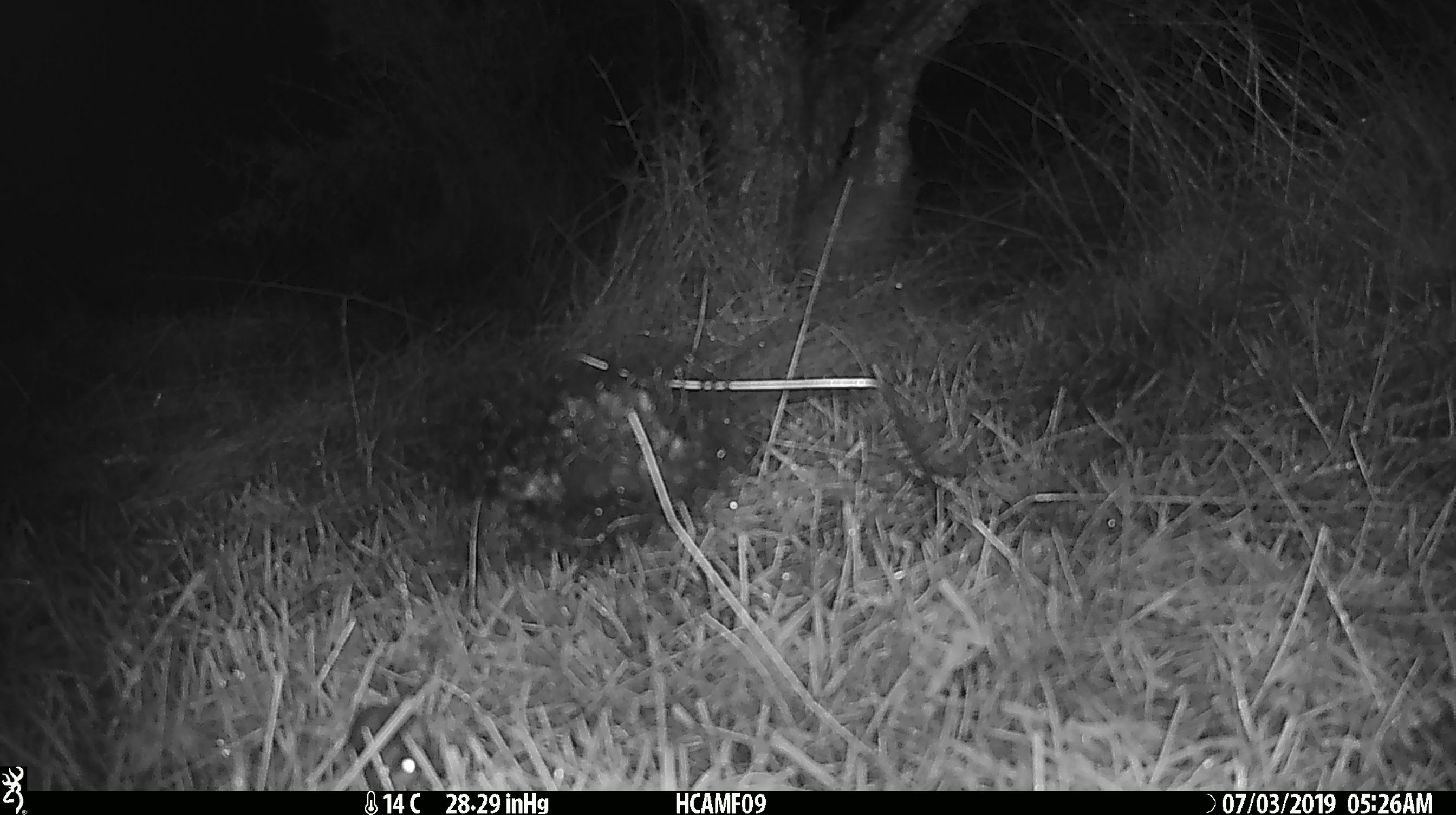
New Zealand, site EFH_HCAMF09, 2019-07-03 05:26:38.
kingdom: Animalia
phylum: Chordata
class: Mammalia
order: Rodentia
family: Muridae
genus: Mus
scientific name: Mus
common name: mouse